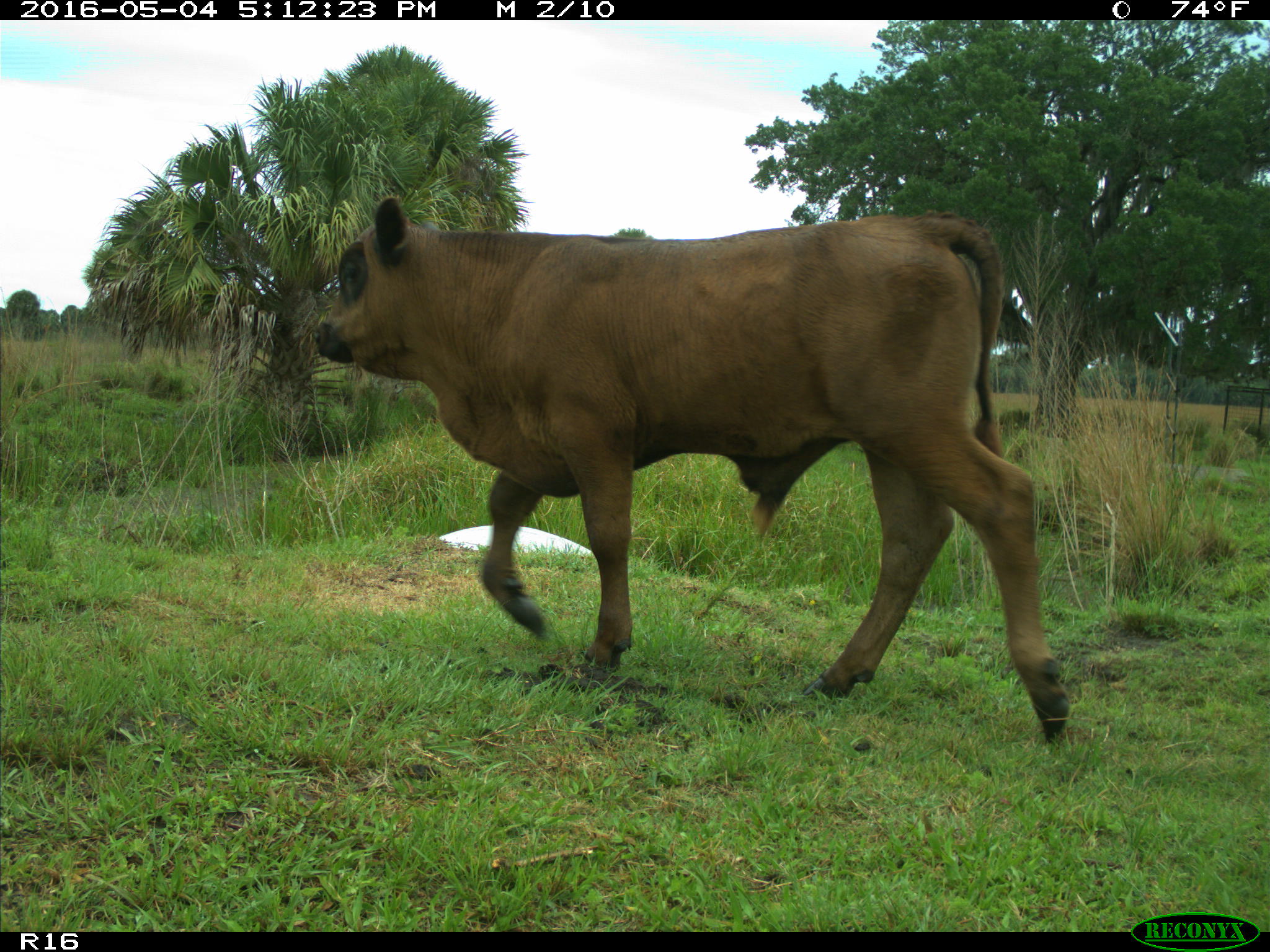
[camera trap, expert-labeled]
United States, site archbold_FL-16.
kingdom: Animalia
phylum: Chordata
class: Mammalia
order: Artiodactyla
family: Bovidae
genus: Bos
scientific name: Bos taurus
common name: domestic cow